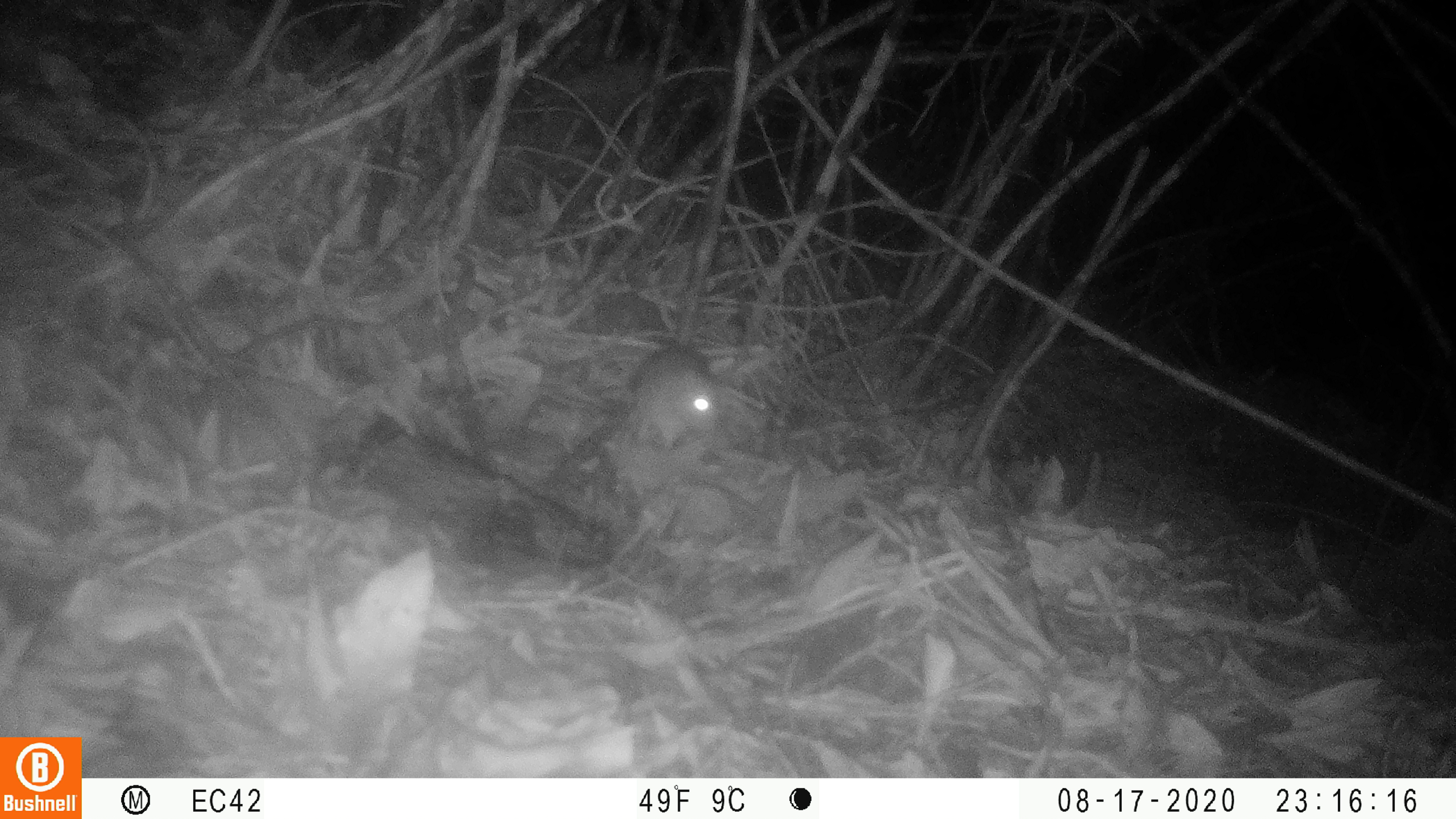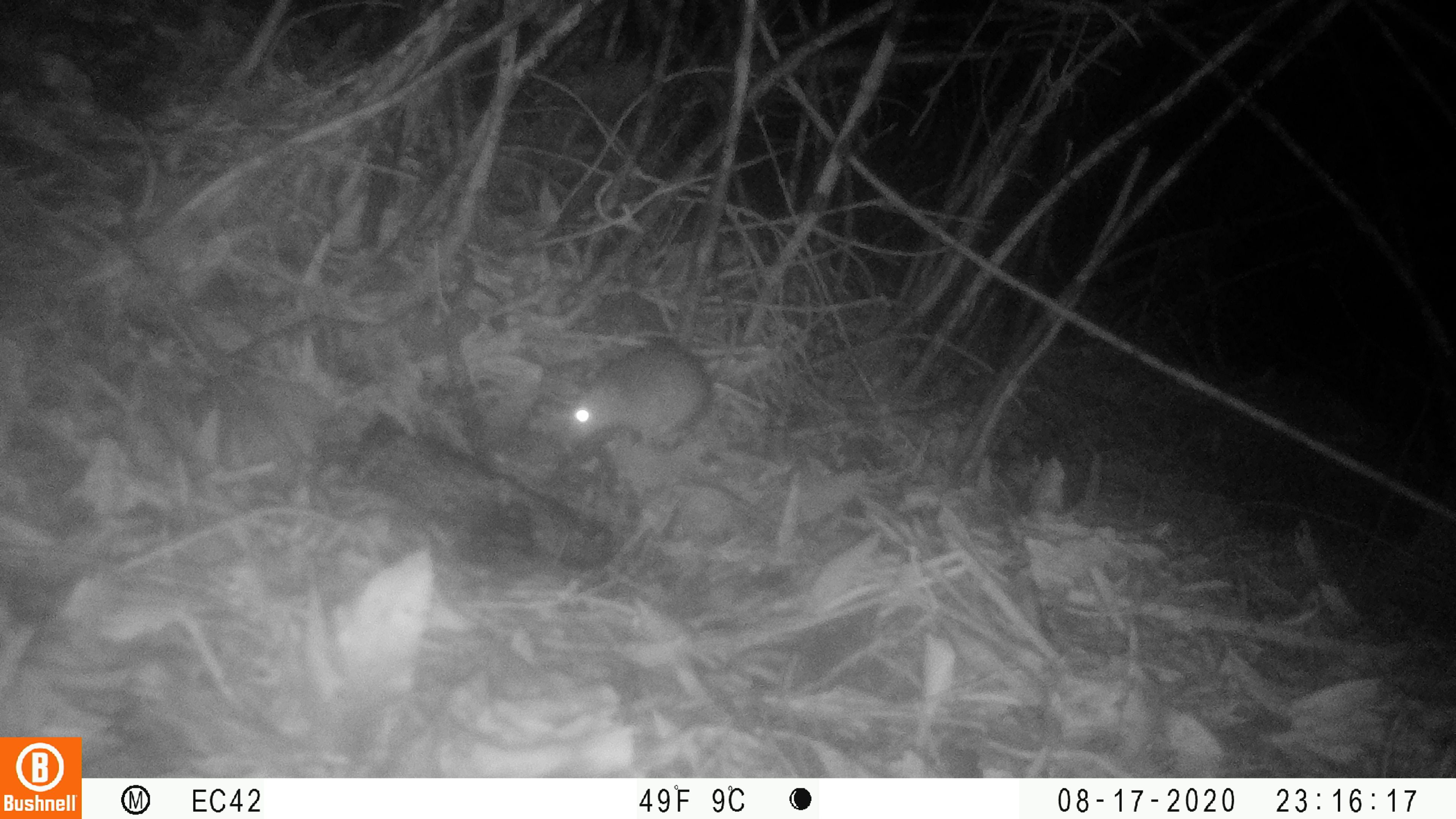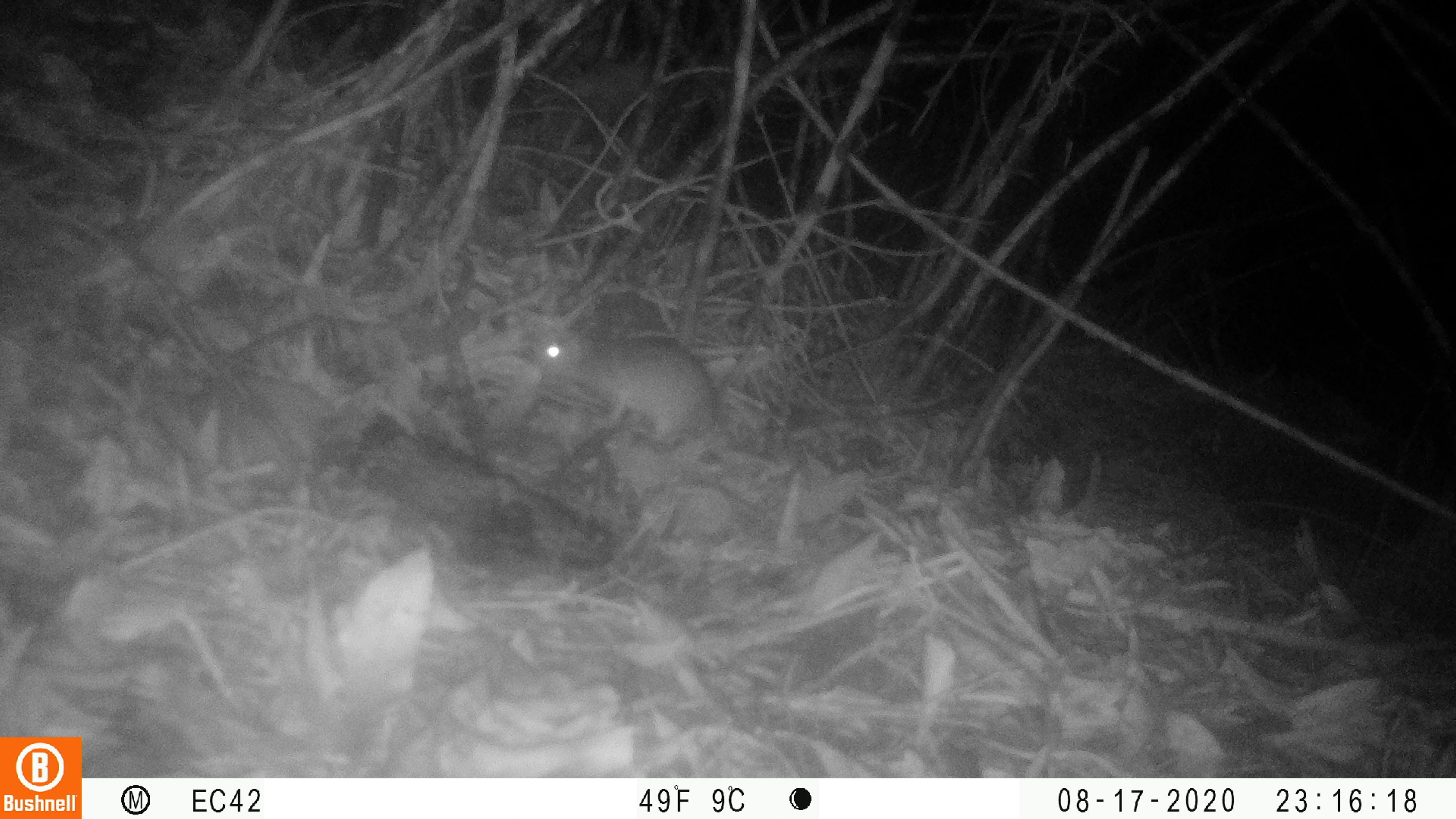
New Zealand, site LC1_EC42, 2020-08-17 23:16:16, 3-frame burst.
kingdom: Animalia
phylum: Chordata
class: Mammalia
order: Rodentia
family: Muridae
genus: Rattus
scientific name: Rattus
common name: rat